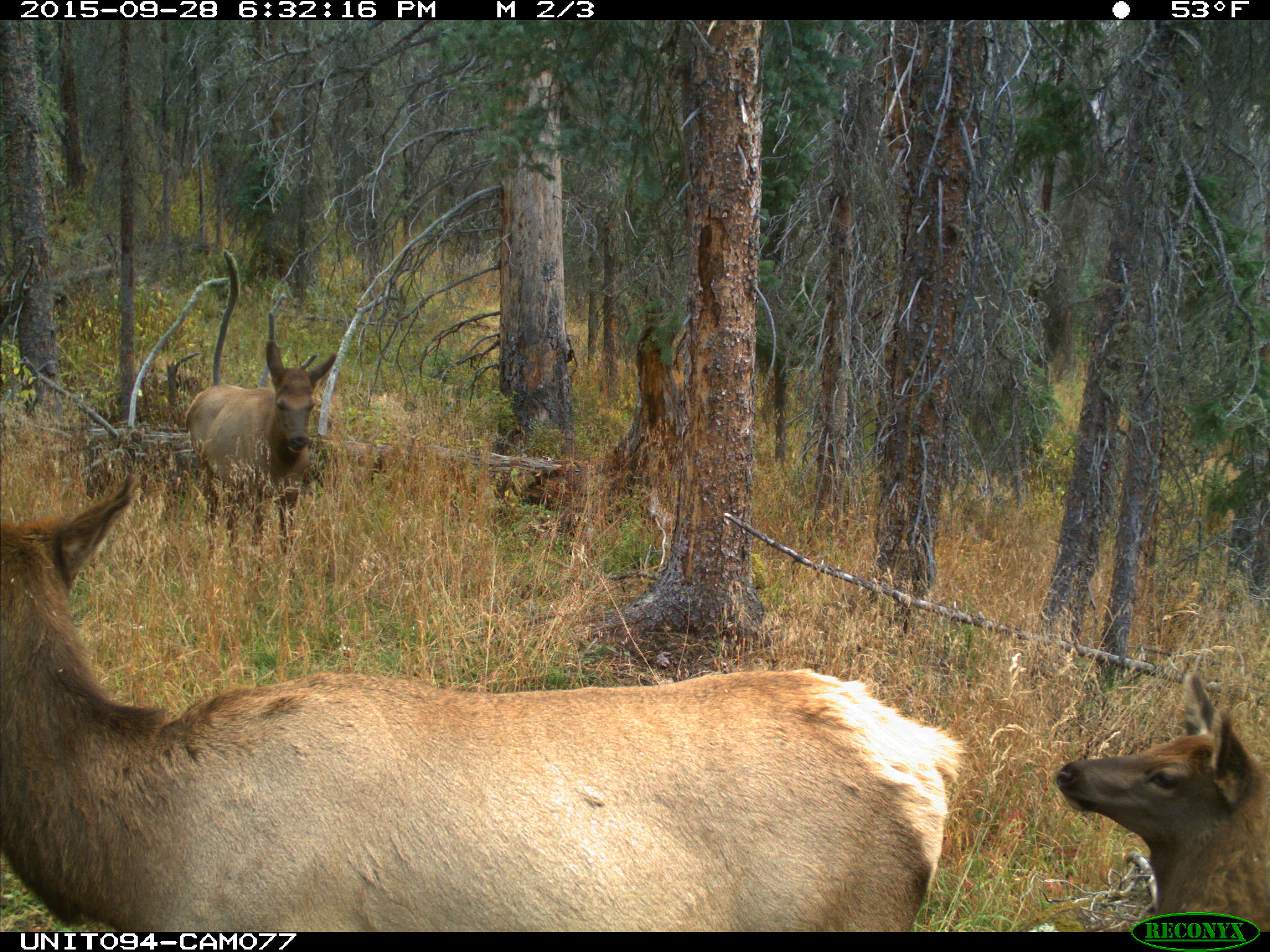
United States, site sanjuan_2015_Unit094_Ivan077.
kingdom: Animalia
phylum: Chordata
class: Mammalia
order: Artiodactyla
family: Cervidae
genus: Cervus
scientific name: Cervus elaphus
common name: red deer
Cervus elaphus (red deer).